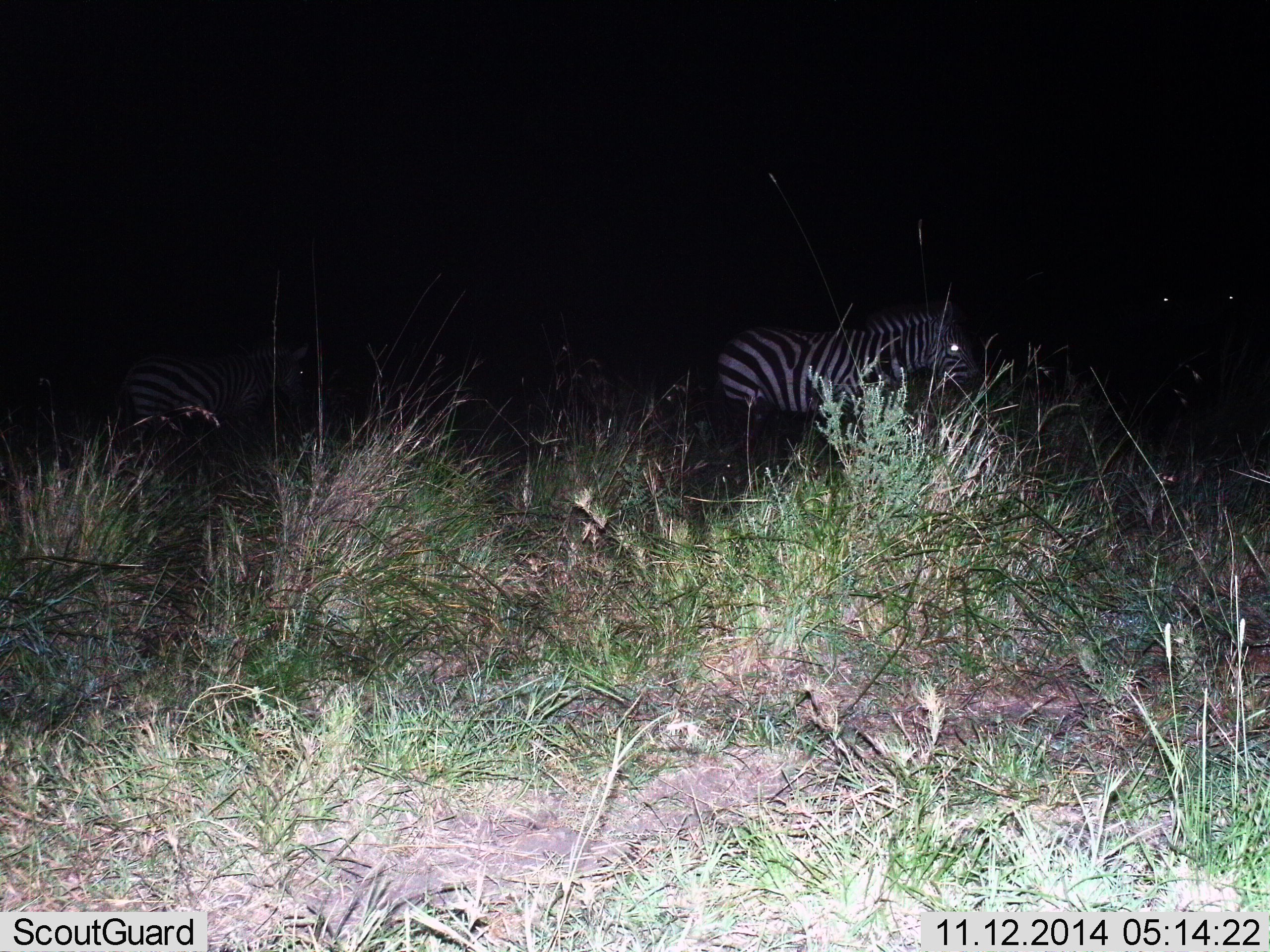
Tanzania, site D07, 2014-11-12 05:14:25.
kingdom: Animalia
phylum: Chordata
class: Mammalia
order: Perissodactyla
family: Equidae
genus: Equus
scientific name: Equus quagga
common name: plains zebra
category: zebra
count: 2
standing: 60%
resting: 0%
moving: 50%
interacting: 0%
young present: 0%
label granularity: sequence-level